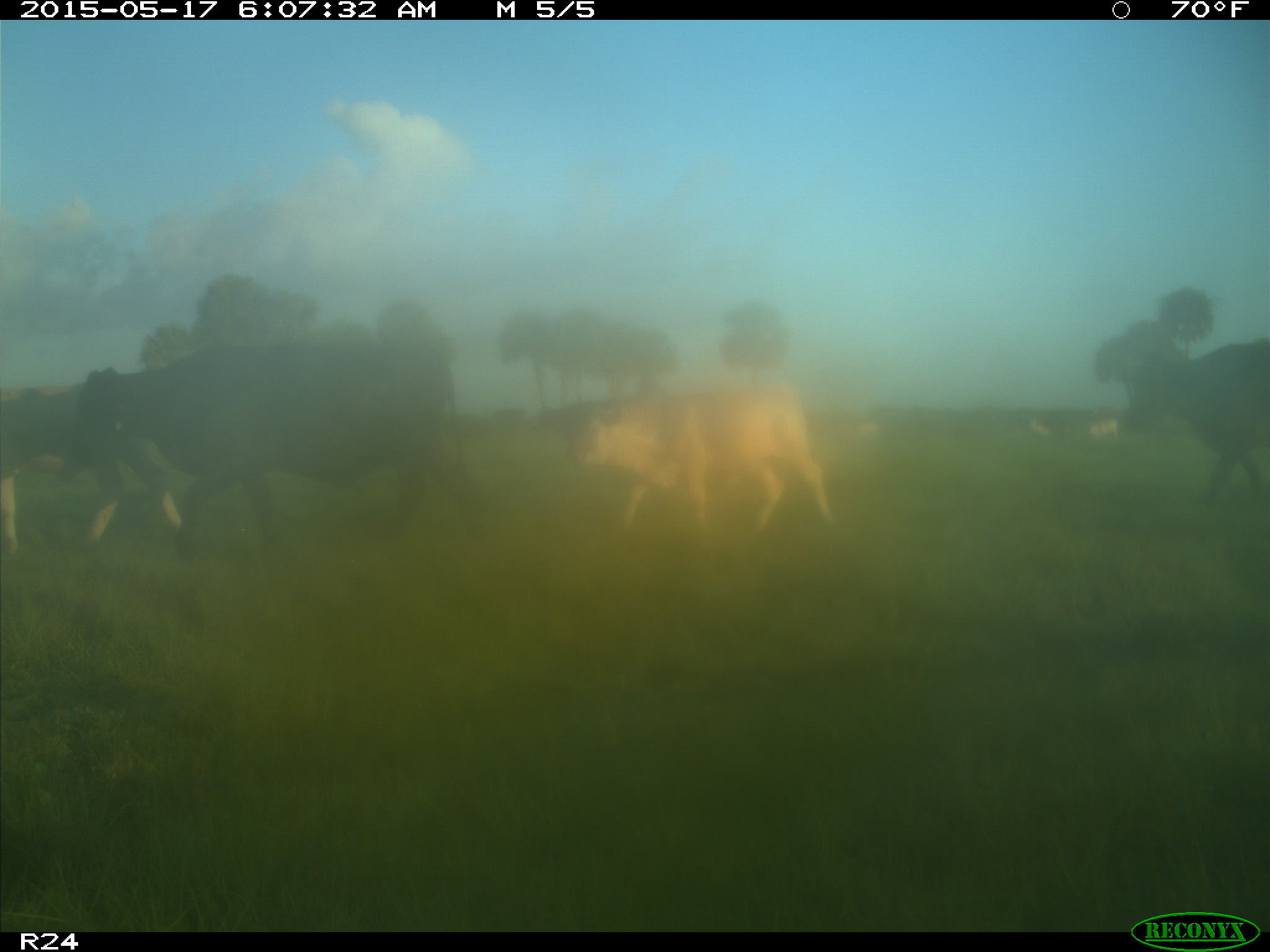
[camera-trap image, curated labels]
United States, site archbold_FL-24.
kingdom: Animalia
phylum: Chordata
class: Mammalia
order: Artiodactyla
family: Bovidae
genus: Bos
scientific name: Bos taurus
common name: domestic cow